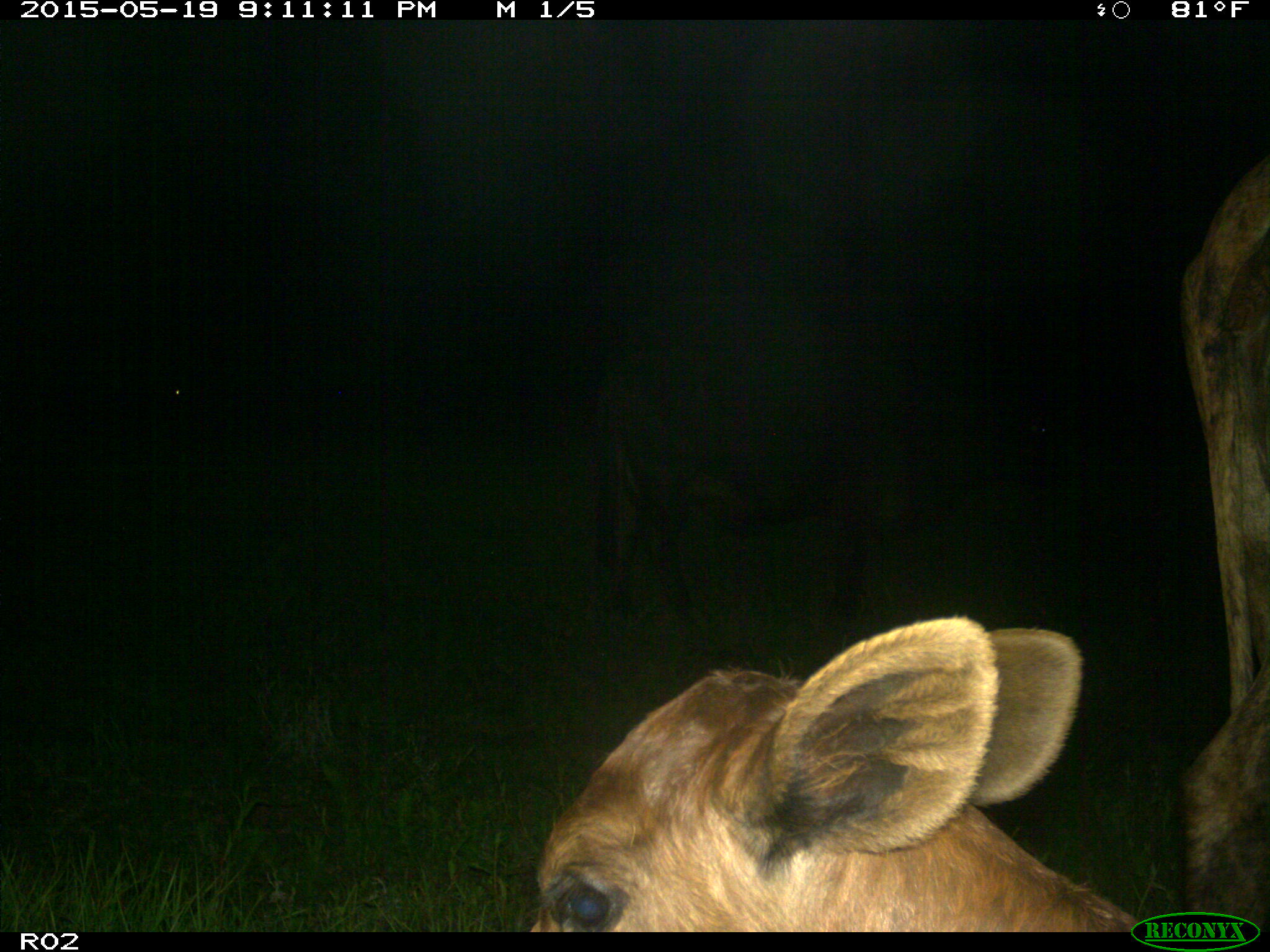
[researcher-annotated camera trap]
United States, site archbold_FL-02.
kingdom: Animalia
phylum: Chordata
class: Mammalia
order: Artiodactyla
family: Bovidae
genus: Bos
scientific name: Bos taurus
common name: domestic cow